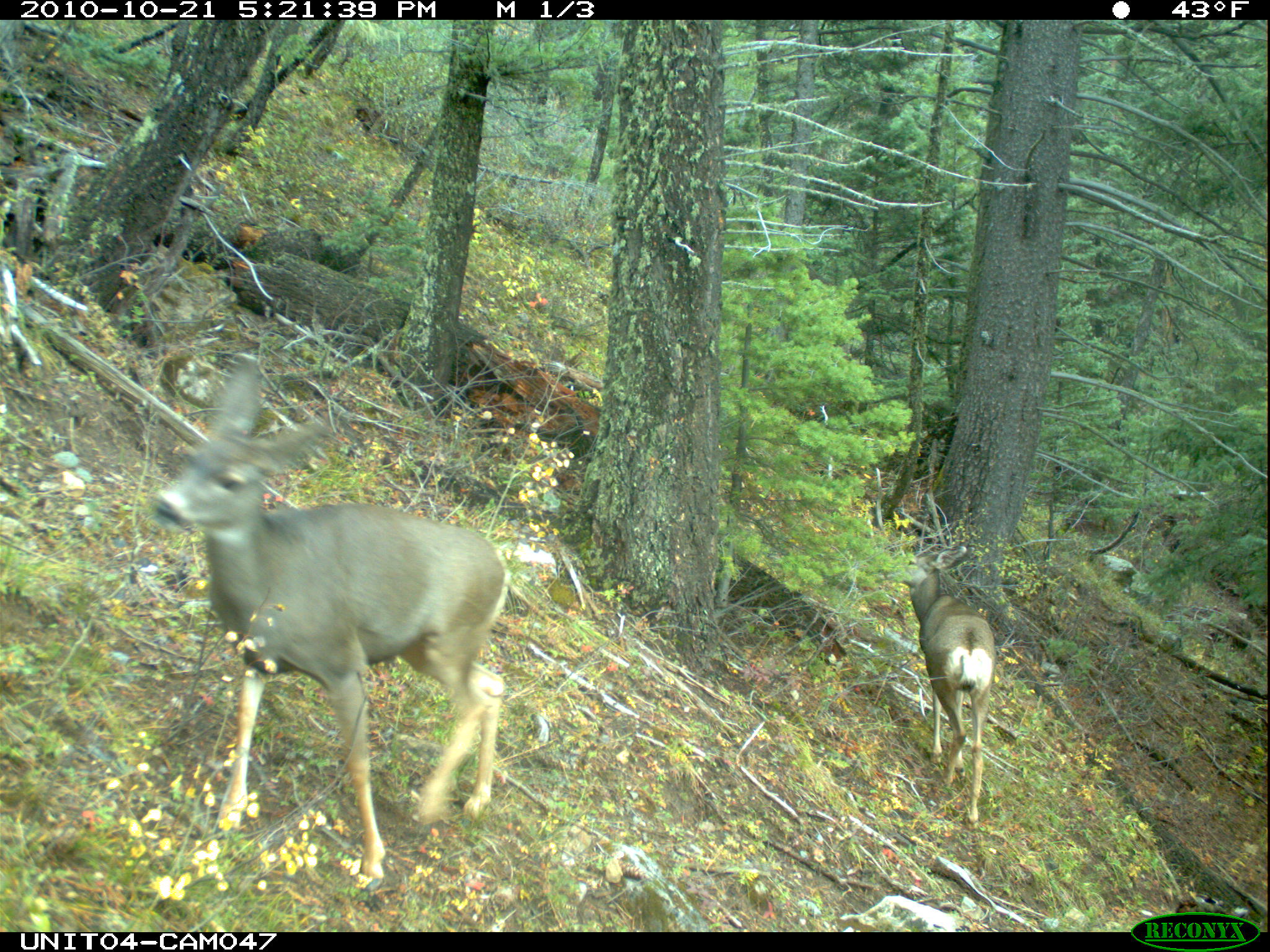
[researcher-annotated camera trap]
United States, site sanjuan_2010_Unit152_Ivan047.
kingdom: Animalia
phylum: Chordata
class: Mammalia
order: Artiodactyla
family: Cervidae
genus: Odocoileus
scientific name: Odocoileus hemionus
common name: mule deer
Odocoileus hemionus (mule deer).